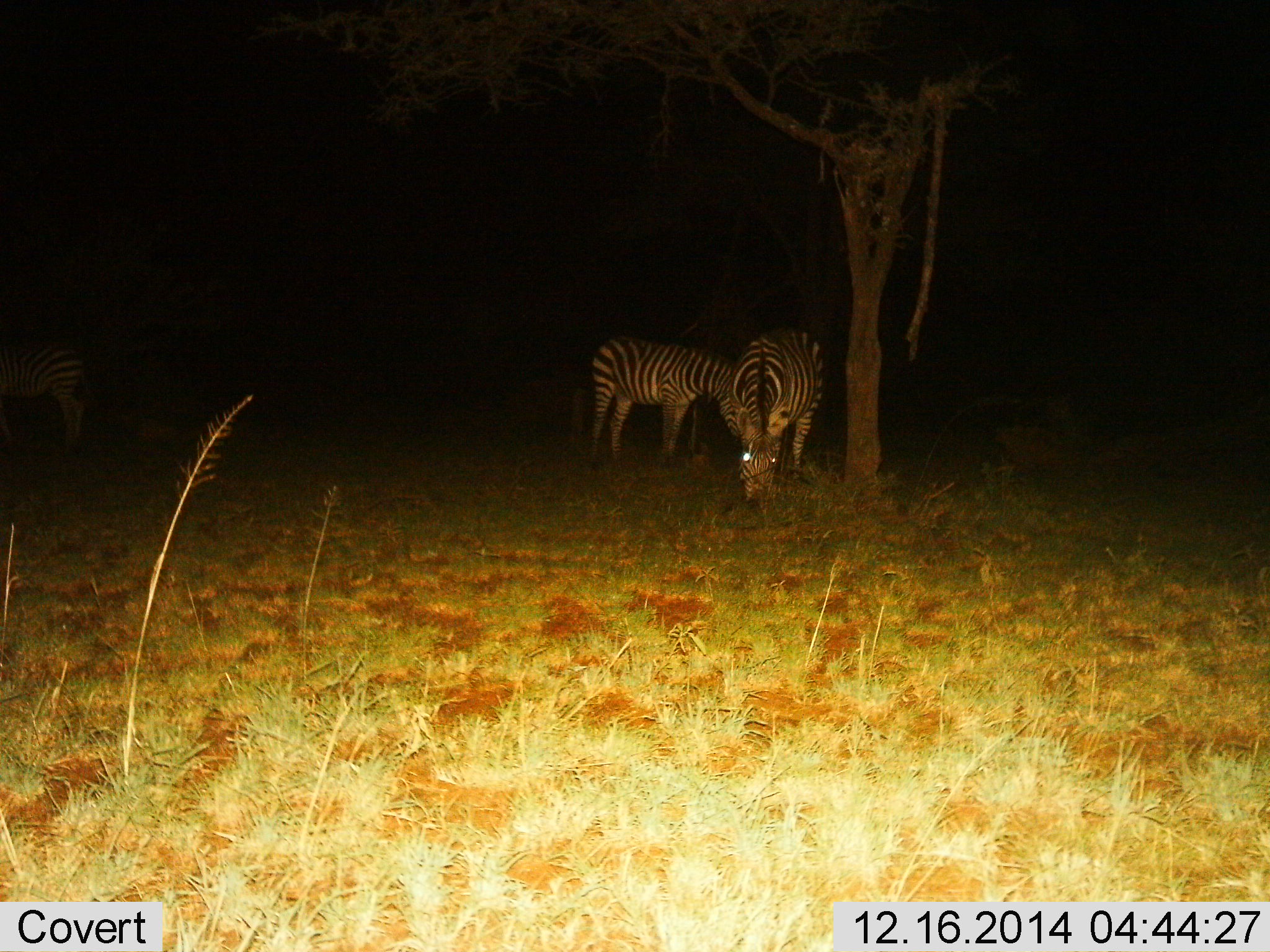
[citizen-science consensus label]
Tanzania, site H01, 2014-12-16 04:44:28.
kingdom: Animalia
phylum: Chordata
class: Mammalia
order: Perissodactyla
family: Equidae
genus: Equus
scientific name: Equus quagga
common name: plains zebra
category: zebra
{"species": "zebra (plains zebra) (Equus quagga)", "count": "3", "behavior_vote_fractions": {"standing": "50%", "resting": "0%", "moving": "0%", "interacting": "0%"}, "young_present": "0%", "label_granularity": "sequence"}